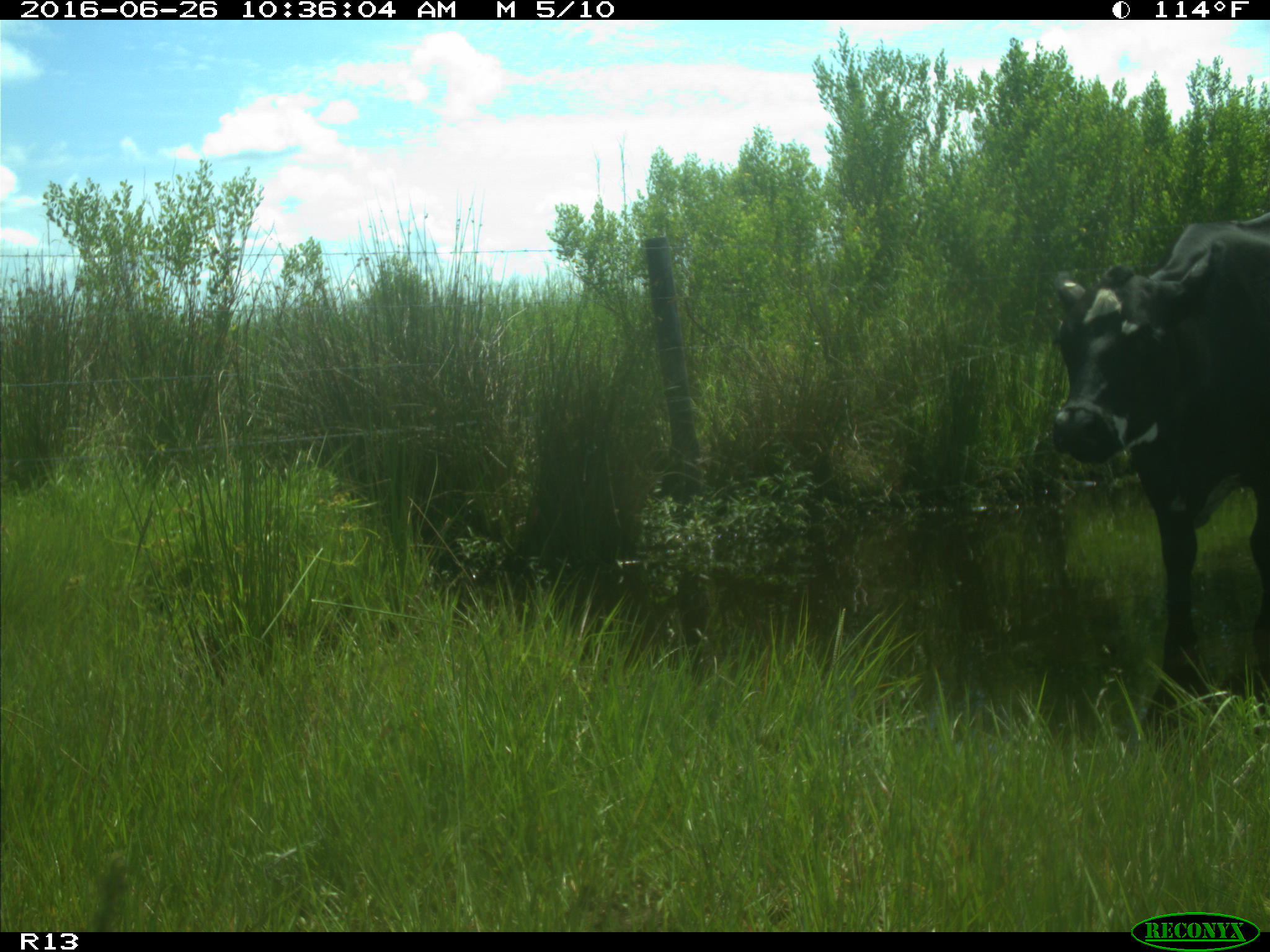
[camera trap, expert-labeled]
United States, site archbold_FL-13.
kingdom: Animalia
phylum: Chordata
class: Mammalia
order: Artiodactyla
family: Bovidae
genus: Bos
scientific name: Bos taurus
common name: domestic cow